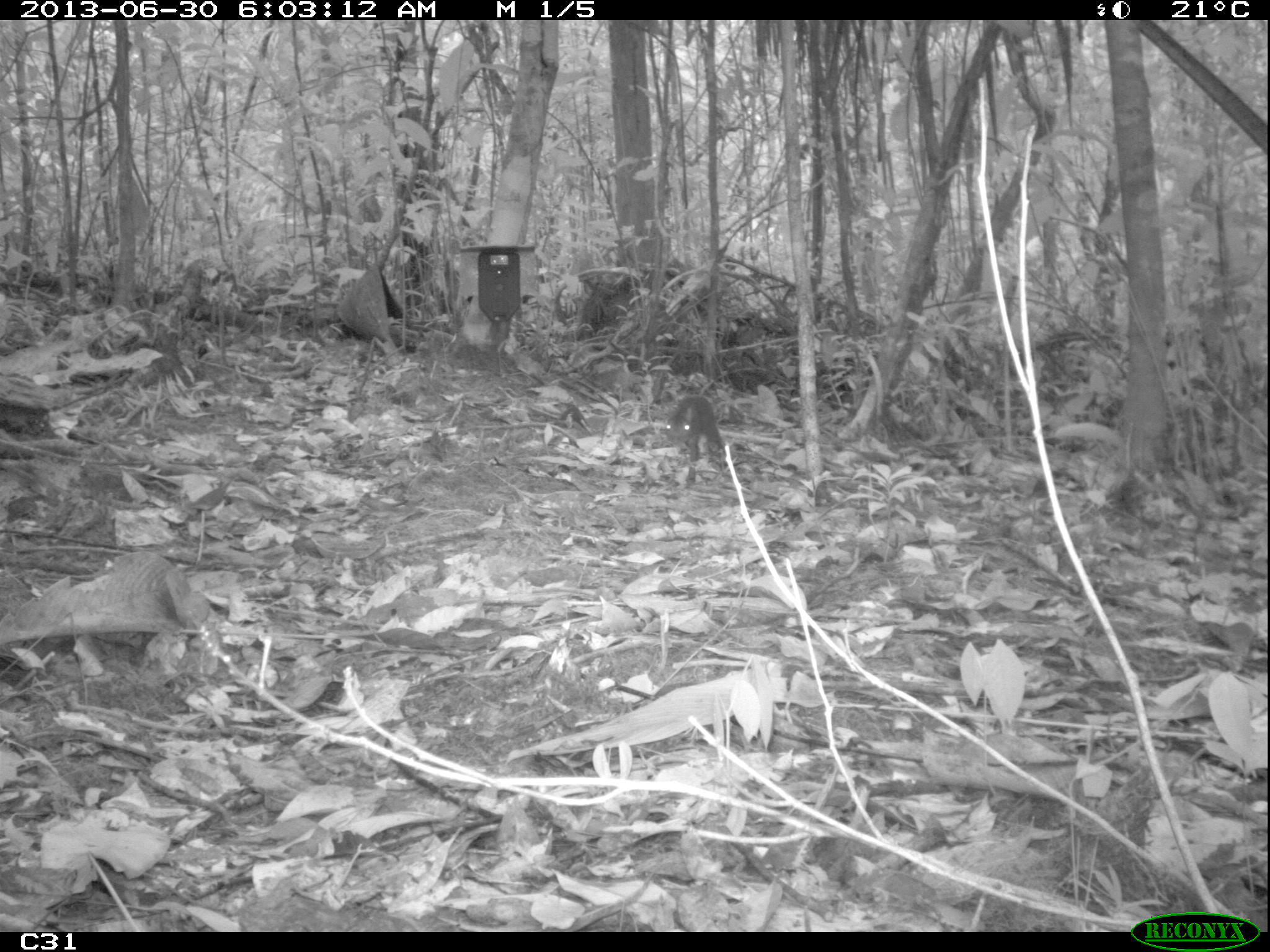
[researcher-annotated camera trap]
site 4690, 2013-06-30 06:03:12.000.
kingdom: Animalia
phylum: Chordata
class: Mammalia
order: Rodentia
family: Dasyproctidae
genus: Myoprocta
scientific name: Myoprocta pratti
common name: green acouchi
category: myoprocta pratii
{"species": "myoprocta pratii (green acouchi) (Myoprocta pratti)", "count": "1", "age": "adult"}